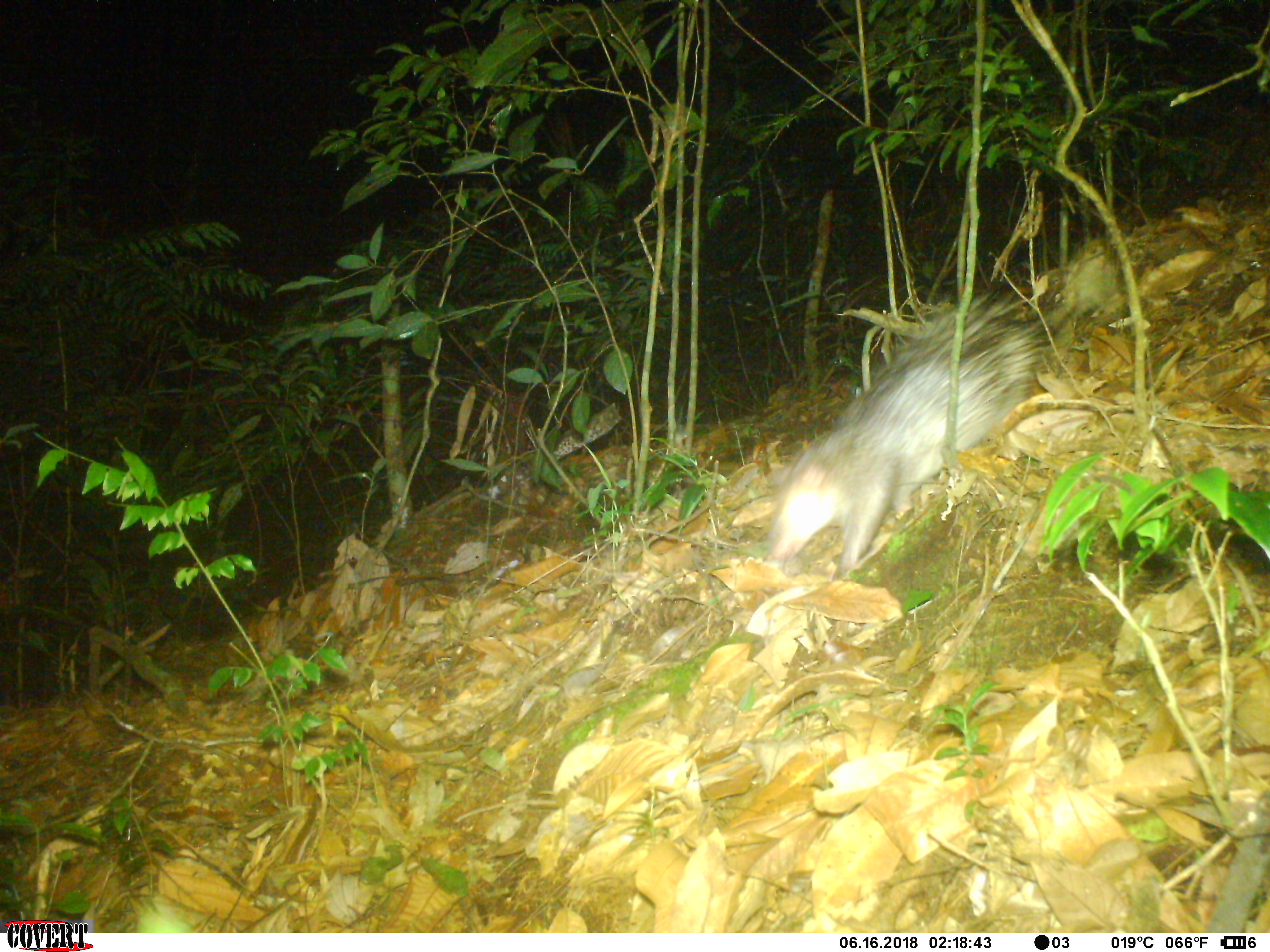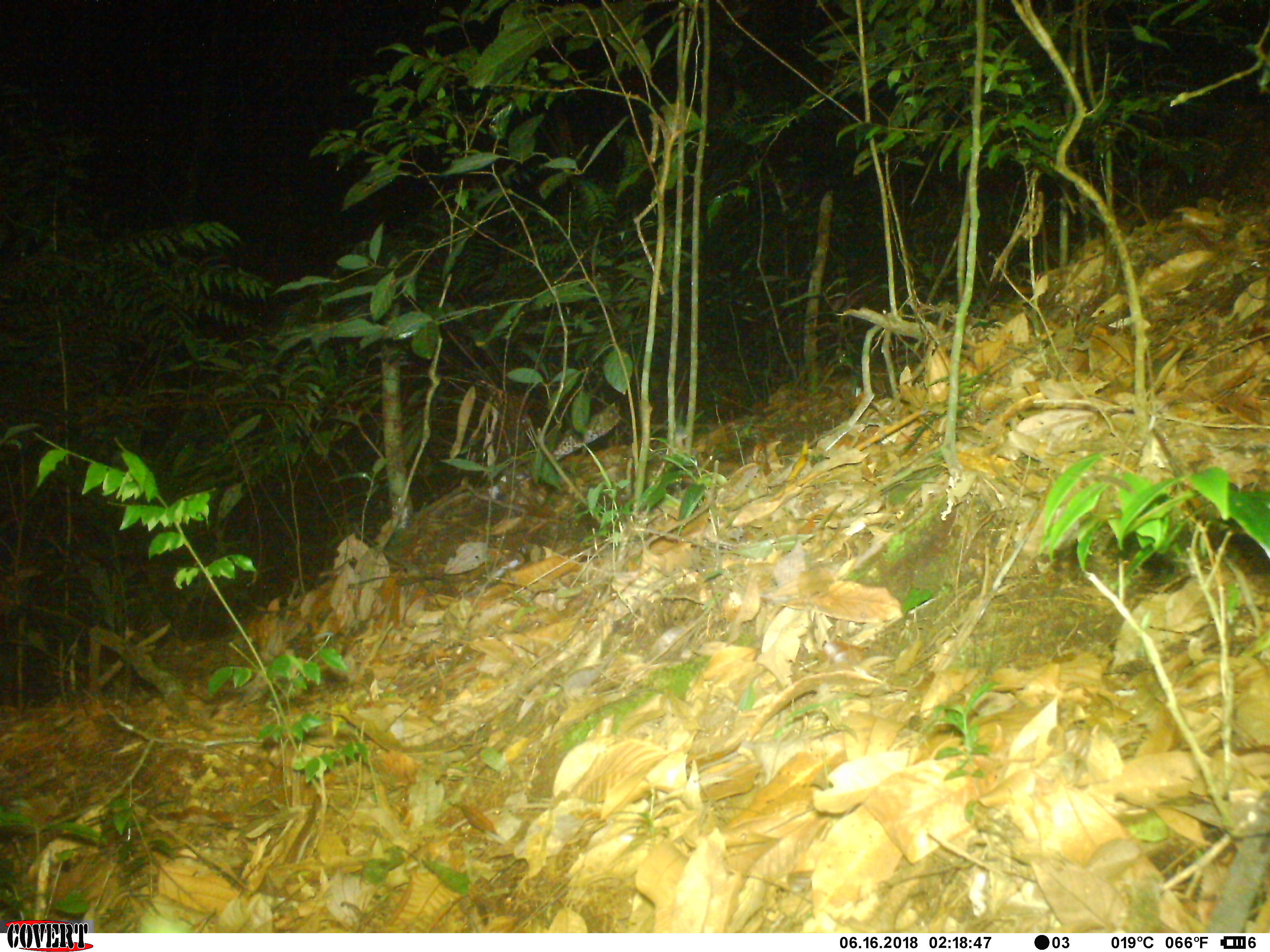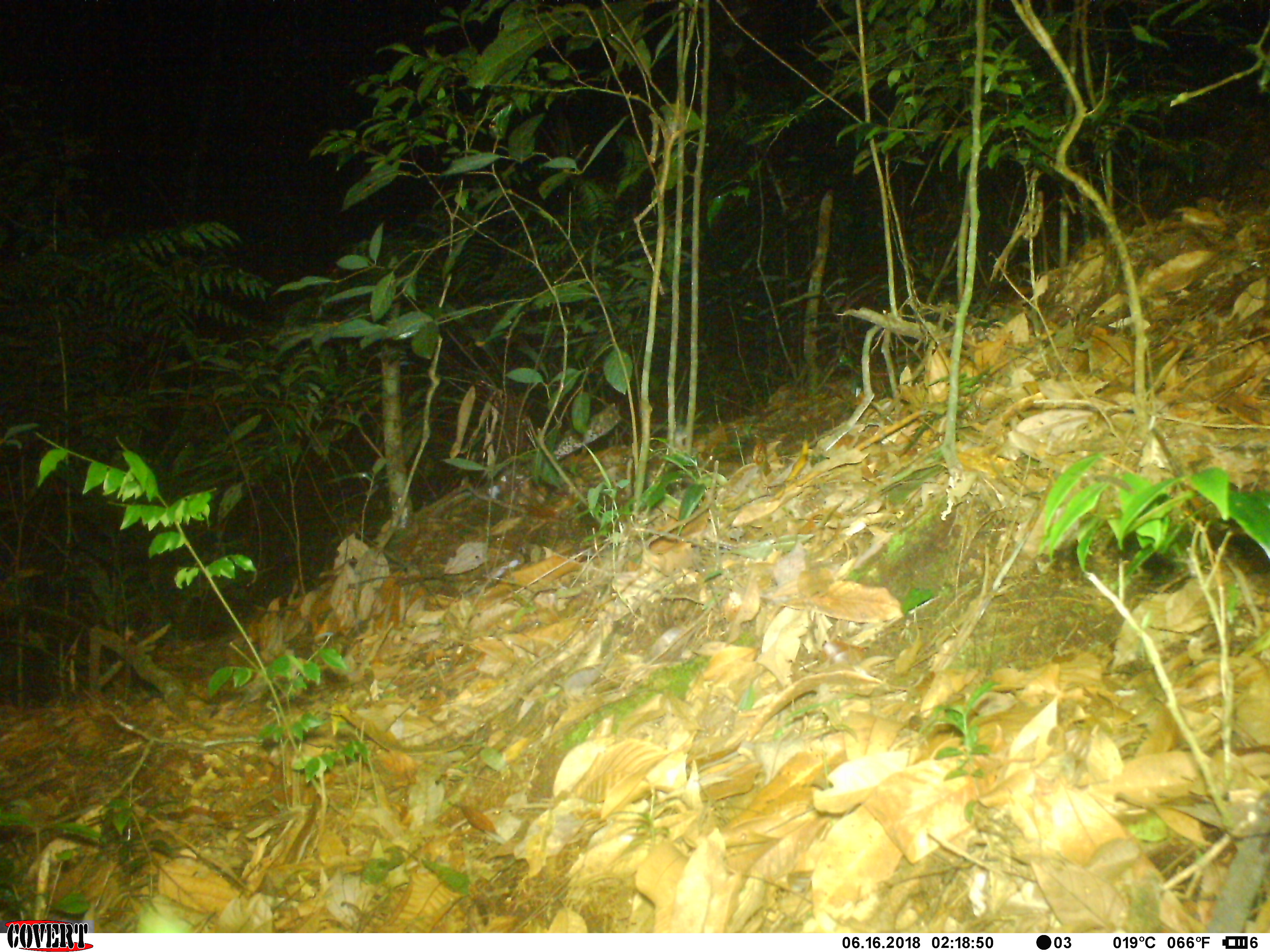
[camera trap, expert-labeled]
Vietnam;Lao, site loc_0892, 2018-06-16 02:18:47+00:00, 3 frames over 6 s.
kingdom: Animalia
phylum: Chordata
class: Mammalia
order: Rodentia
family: Hystricidae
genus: Atherurus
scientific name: Atherurus macrourus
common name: asiatic brush-tailed porcupine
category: asiatic brush tailed porcupine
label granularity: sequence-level